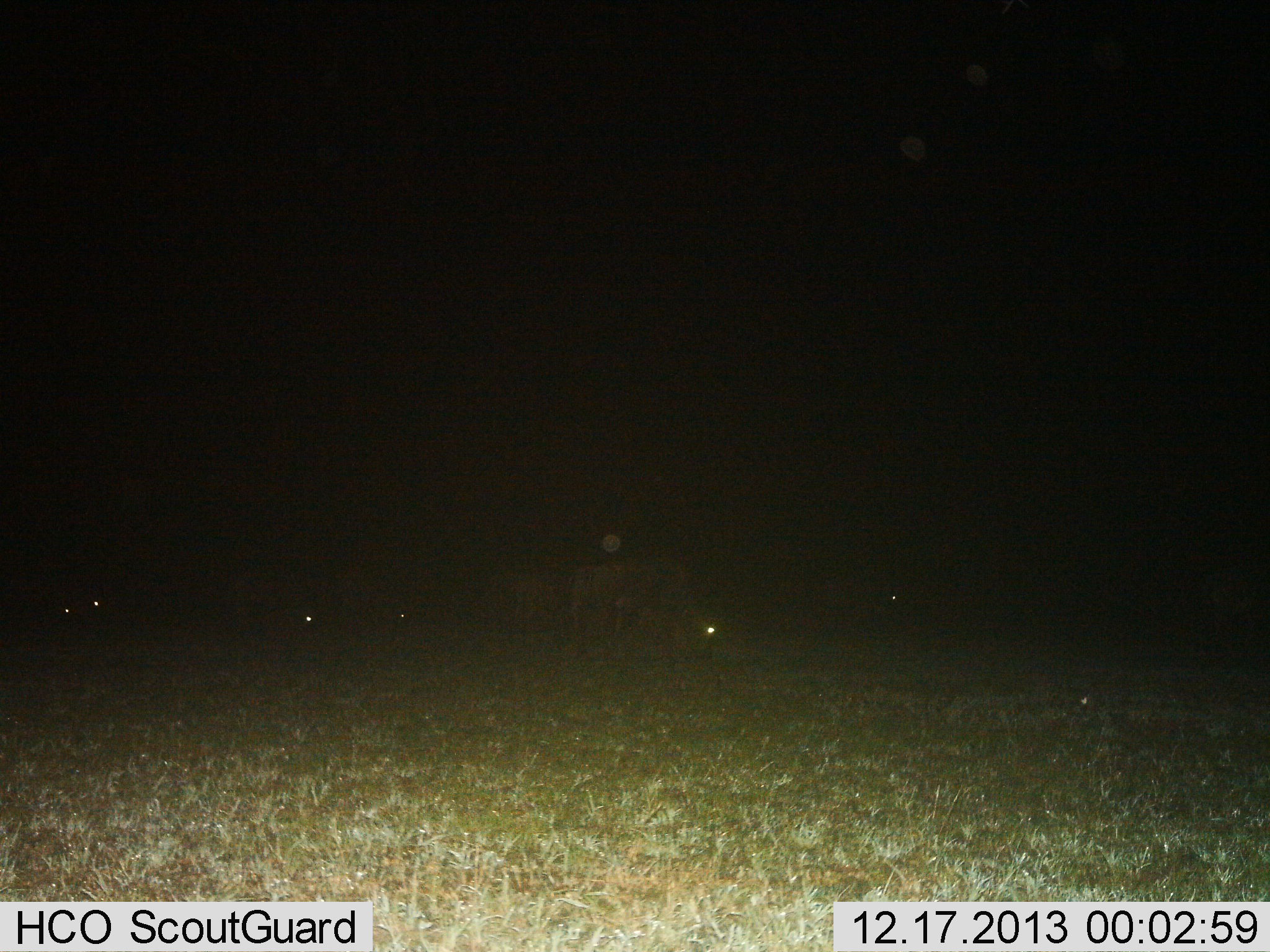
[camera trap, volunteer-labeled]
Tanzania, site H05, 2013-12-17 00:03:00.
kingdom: Animalia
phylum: Chordata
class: Mammalia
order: Artiodactyla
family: Bovidae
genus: Connochaetes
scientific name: Connochaetes taurinus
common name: blue wildebeest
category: wildebeest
Wildebeest (blue wildebeest) (Connochaetes taurinus), count 7. Behavior (volunteer vote fractions): standing 20%, resting 20%, moving 0%, interacting 10%. Young present (vote fraction): 0%. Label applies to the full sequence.